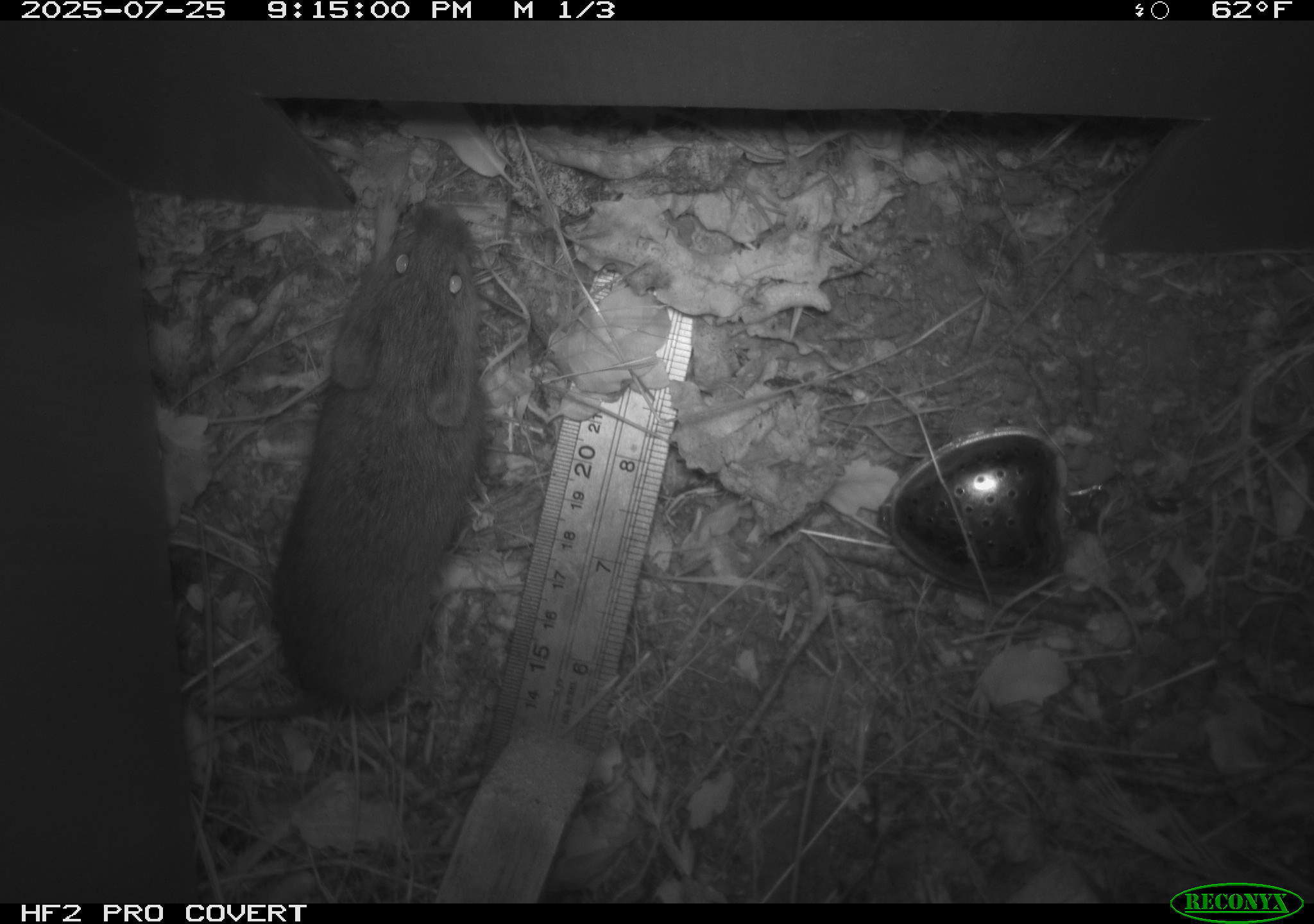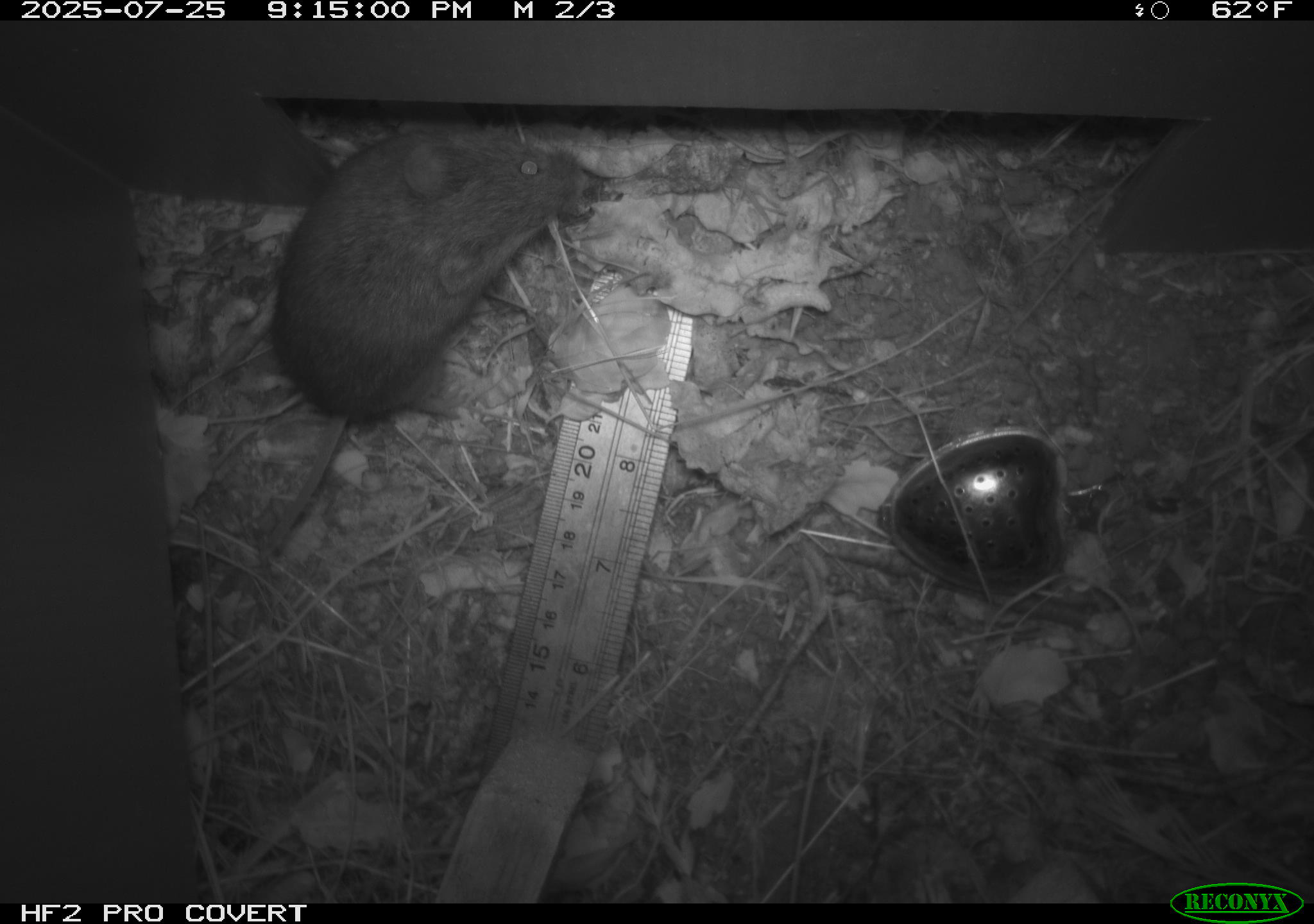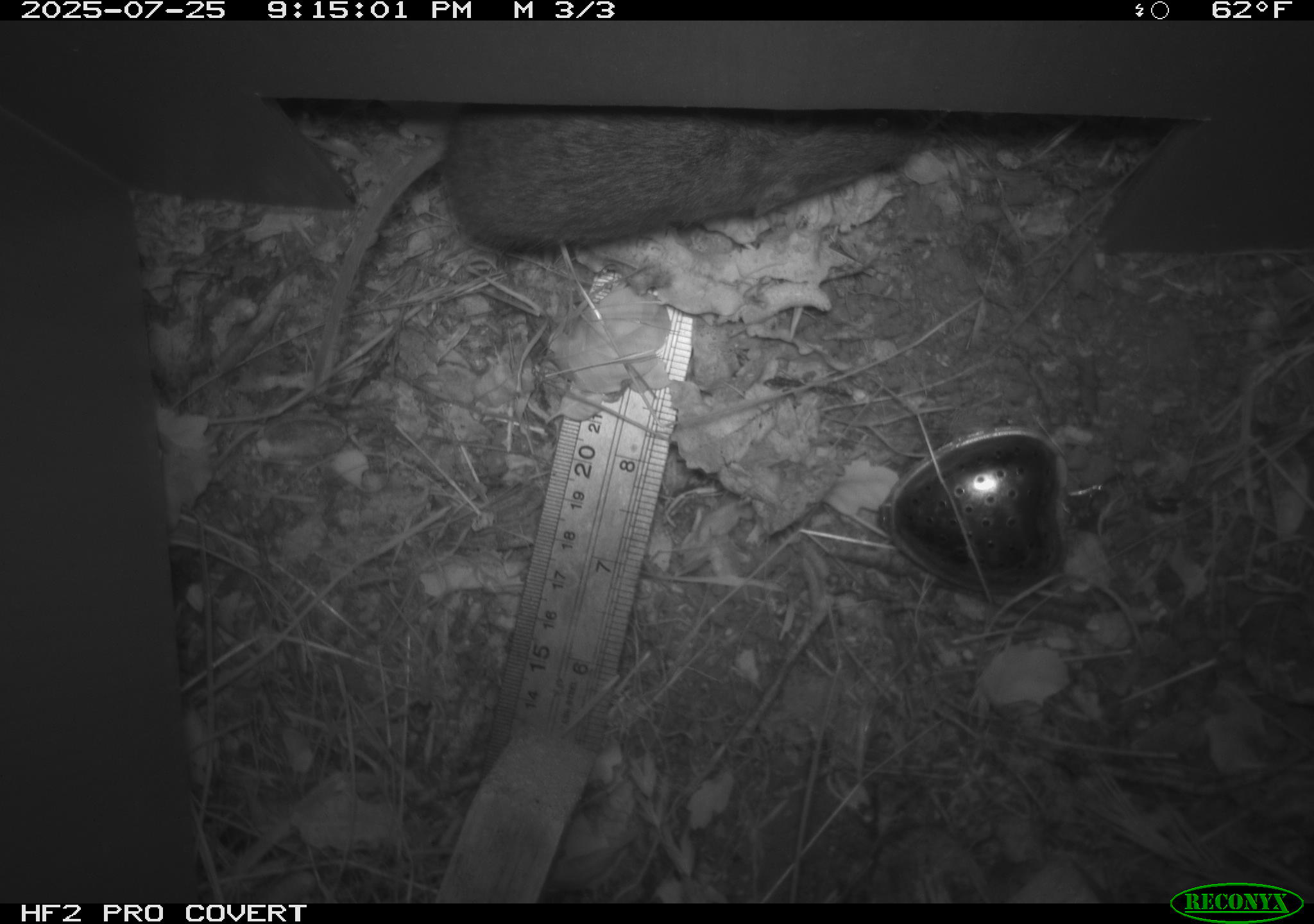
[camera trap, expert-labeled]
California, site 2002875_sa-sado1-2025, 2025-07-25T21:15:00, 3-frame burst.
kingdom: Animalia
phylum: Chordata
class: Mammalia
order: Rodentia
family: Cricetidae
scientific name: Arvicolinae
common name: voles, lemmings, and muskrats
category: arvicolinae subfamily